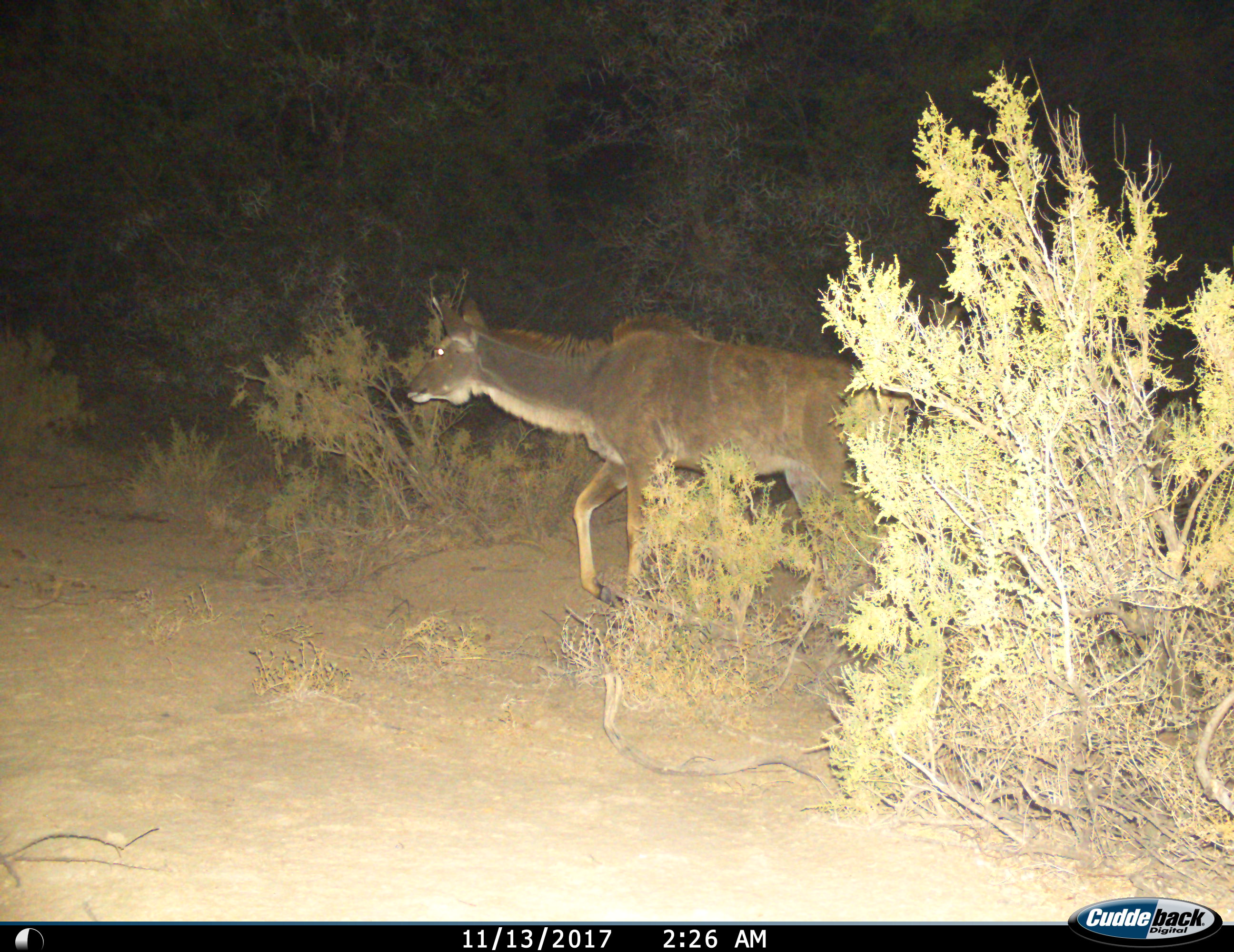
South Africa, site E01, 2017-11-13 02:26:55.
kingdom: Animalia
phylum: Chordata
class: Mammalia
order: Artiodactyla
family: Bovidae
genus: Tragelaphus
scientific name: Tragelaphus strepsiceros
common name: greater kudu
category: kudu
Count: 1.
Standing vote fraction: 30%.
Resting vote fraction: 0%.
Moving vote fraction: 80%.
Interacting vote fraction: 0%.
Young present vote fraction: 0%.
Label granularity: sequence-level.